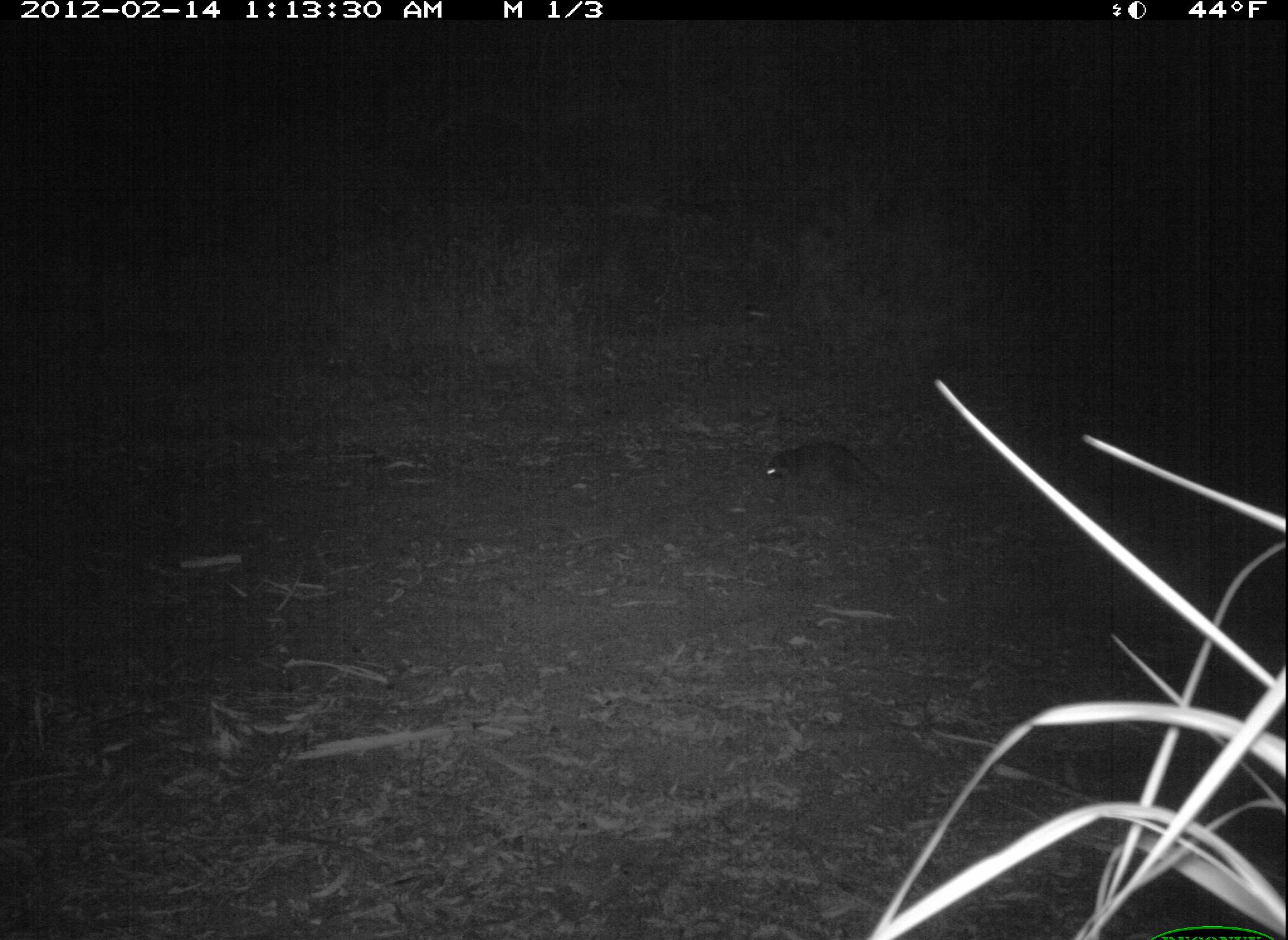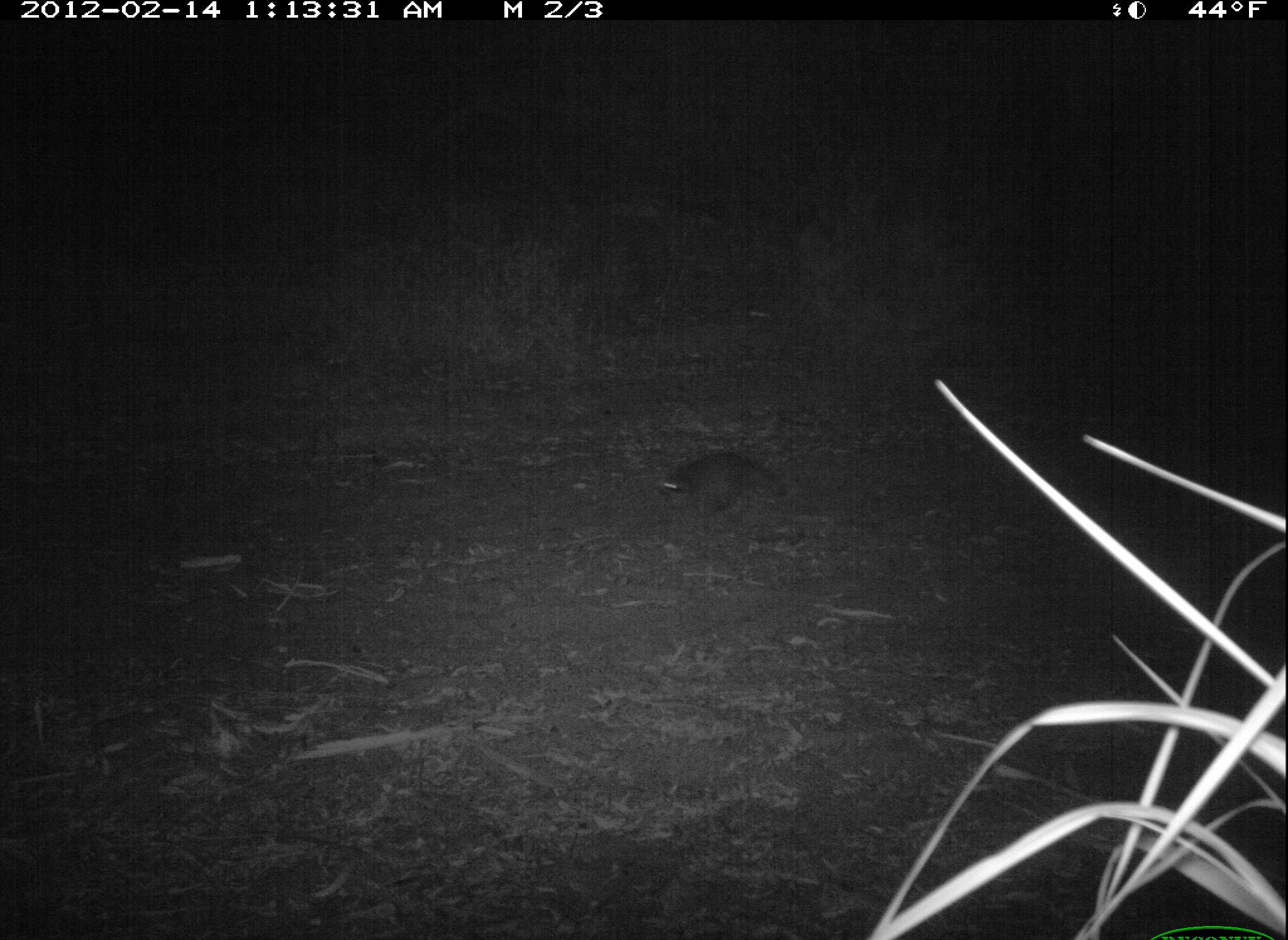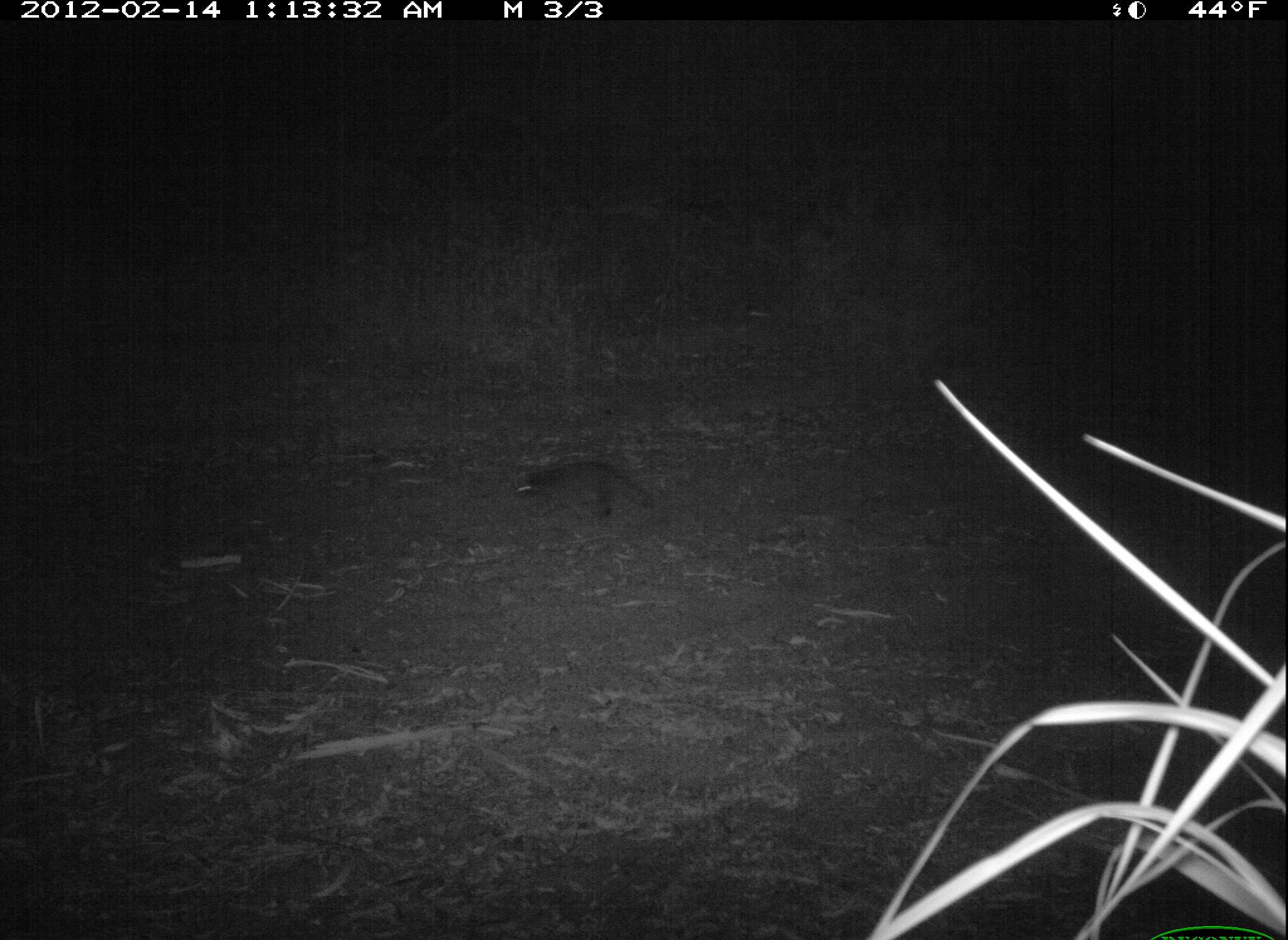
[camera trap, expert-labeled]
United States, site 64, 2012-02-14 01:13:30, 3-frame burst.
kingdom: Animalia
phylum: Chordata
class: Mammalia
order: Carnivora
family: Procyonidae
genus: Procyon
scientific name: Procyon lotor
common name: raccoon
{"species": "raccoon (Procyon lotor)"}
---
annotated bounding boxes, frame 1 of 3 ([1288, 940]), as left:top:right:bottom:
raccoon: 757:432:904:525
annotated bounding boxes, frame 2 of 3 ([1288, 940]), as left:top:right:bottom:
raccoon: 661:454:800:517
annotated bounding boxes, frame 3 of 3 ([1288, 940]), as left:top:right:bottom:
raccoon: 511:458:657:531